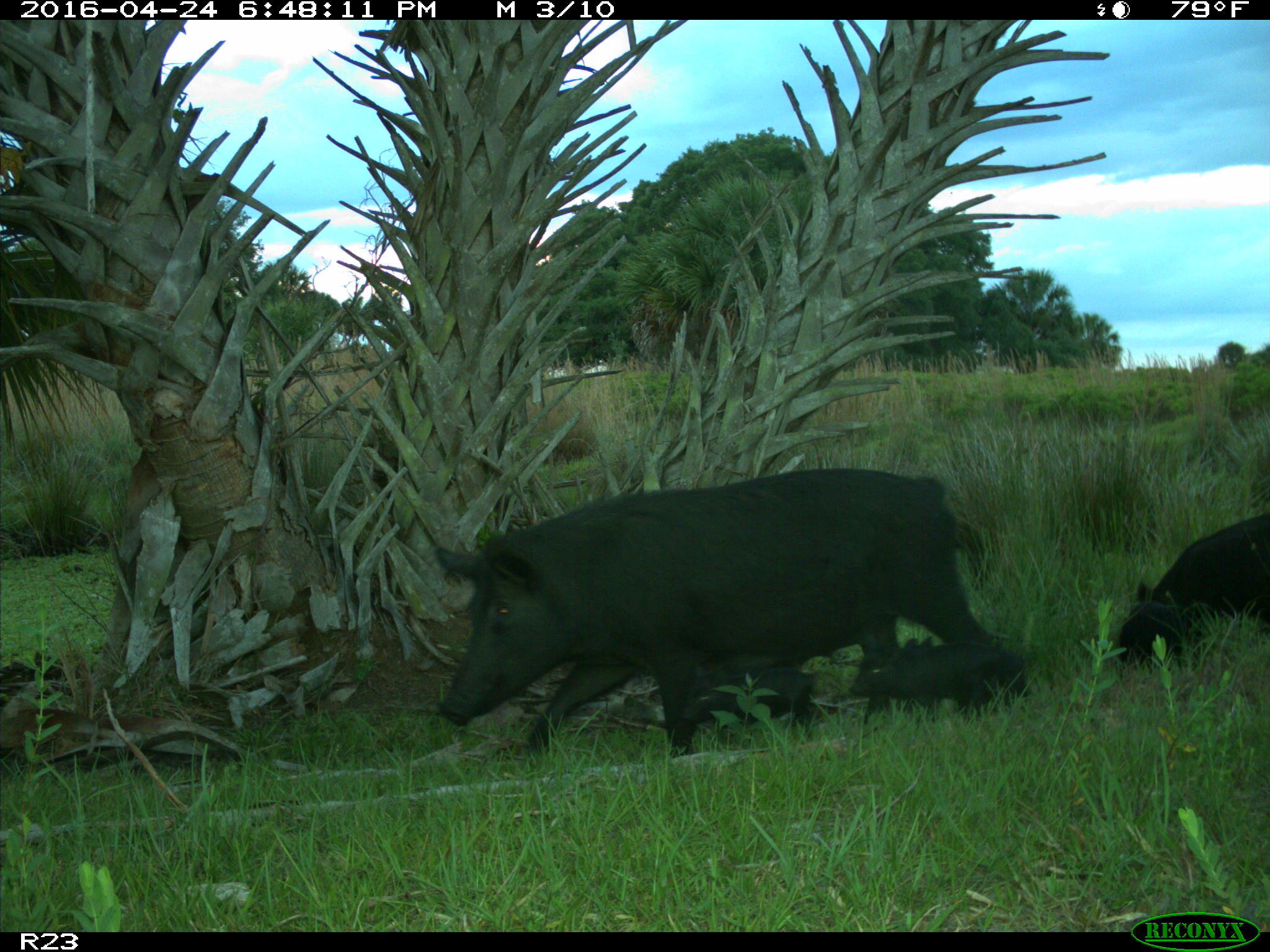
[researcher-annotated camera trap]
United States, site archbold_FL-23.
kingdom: Animalia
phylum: Chordata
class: Mammalia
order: Artiodactyla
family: Suidae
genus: Sus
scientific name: Sus scrofa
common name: wild boar